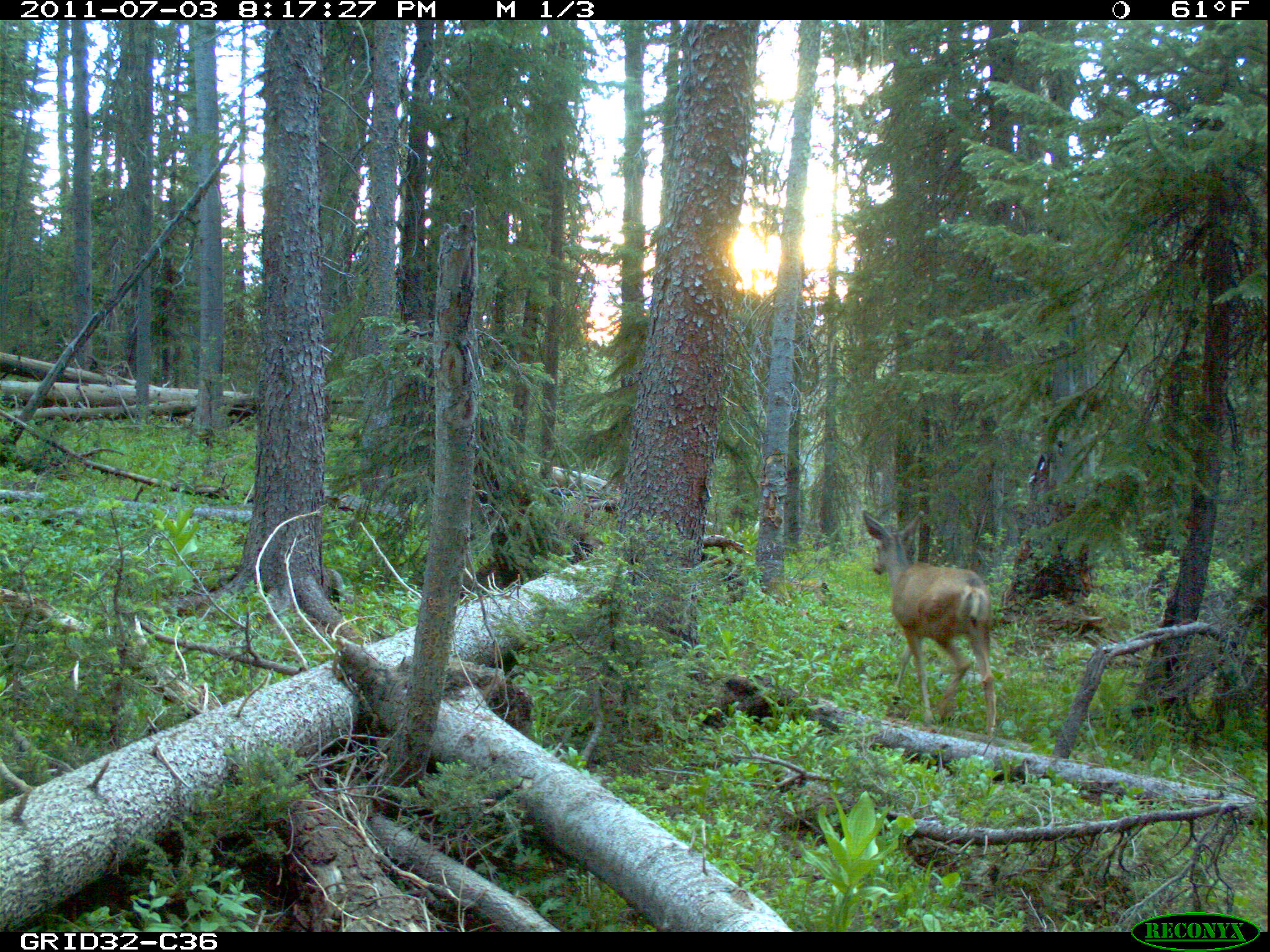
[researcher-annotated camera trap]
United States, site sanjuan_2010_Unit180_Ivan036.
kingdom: Animalia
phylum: Chordata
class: Mammalia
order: Artiodactyla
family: Cervidae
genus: Odocoileus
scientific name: Odocoileus hemionus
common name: mule deer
Odocoileus hemionus (mule deer).